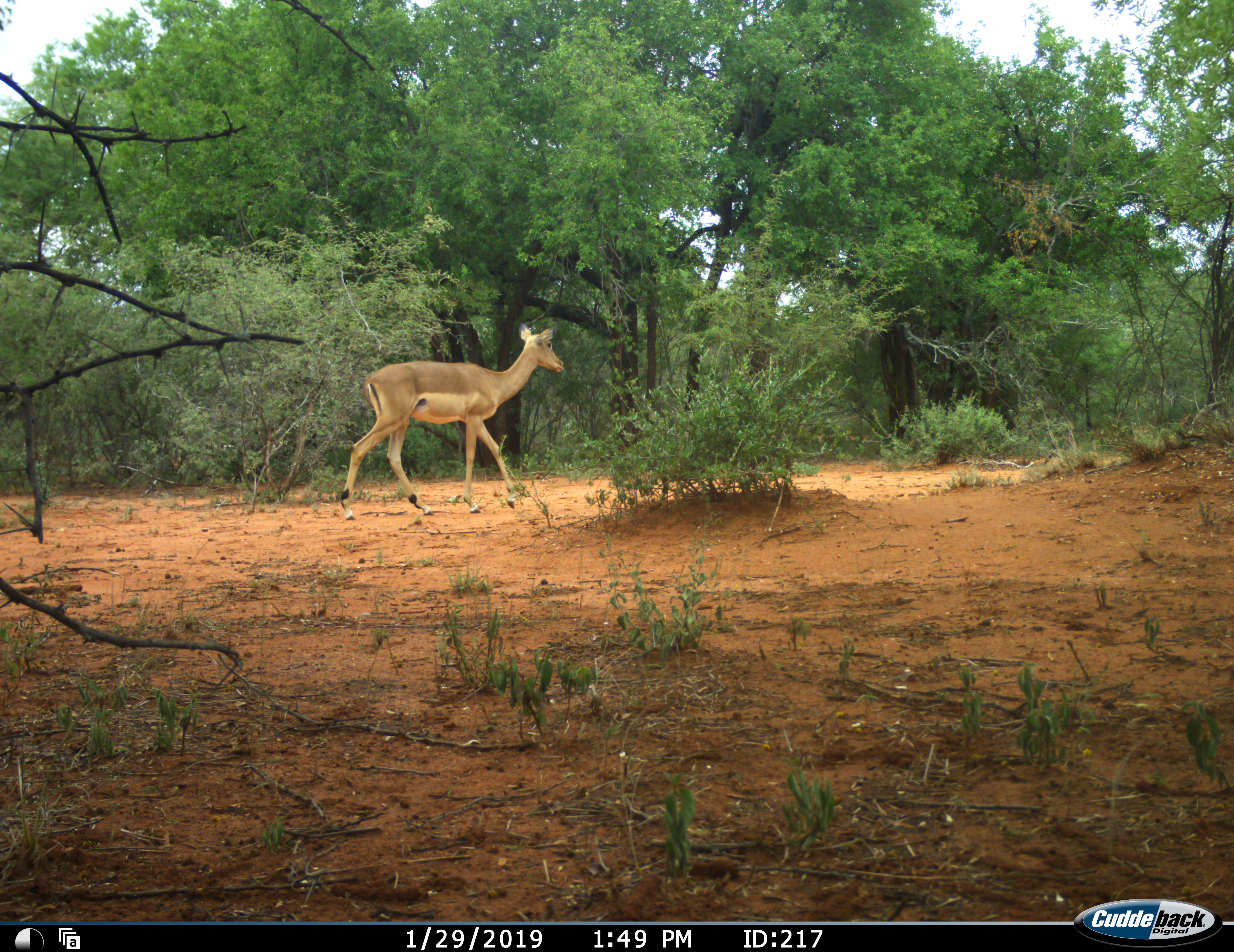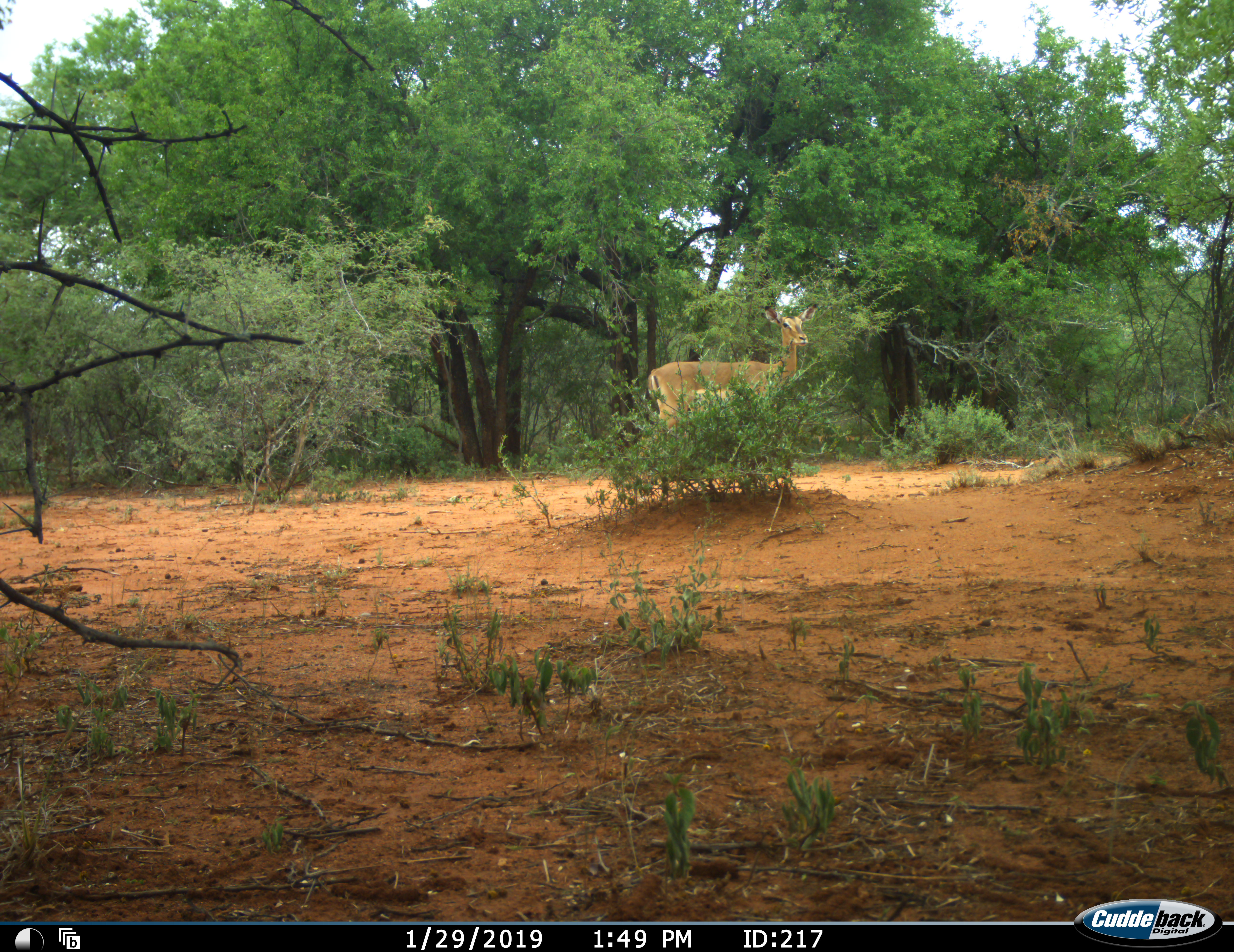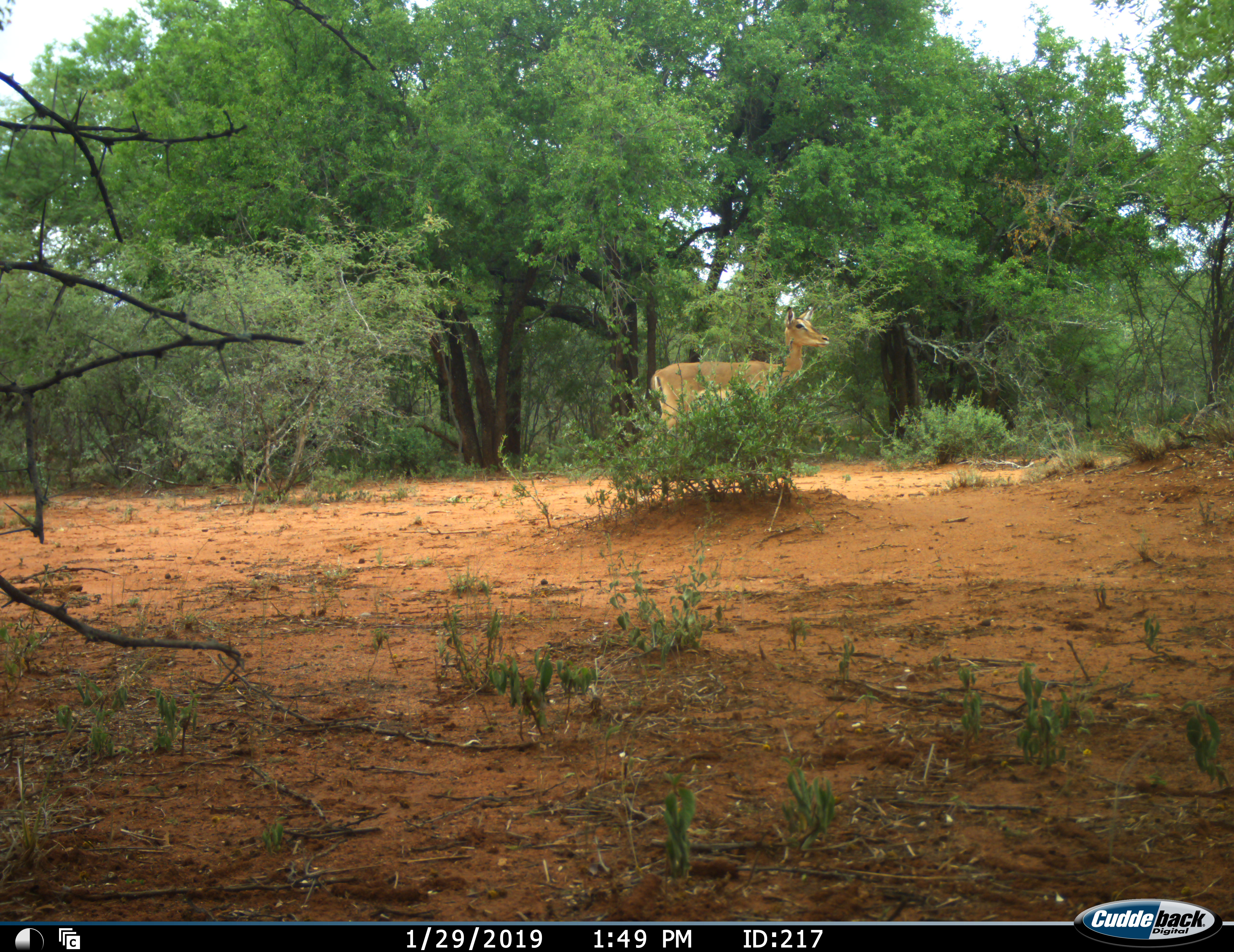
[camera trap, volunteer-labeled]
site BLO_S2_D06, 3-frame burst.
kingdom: Animalia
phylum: Chordata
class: Mammalia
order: Artiodactyla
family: Bovidae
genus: Aepyceros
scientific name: Aepyceros melampus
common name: impala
Impala (Aepyceros melampus), count 1. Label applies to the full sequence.